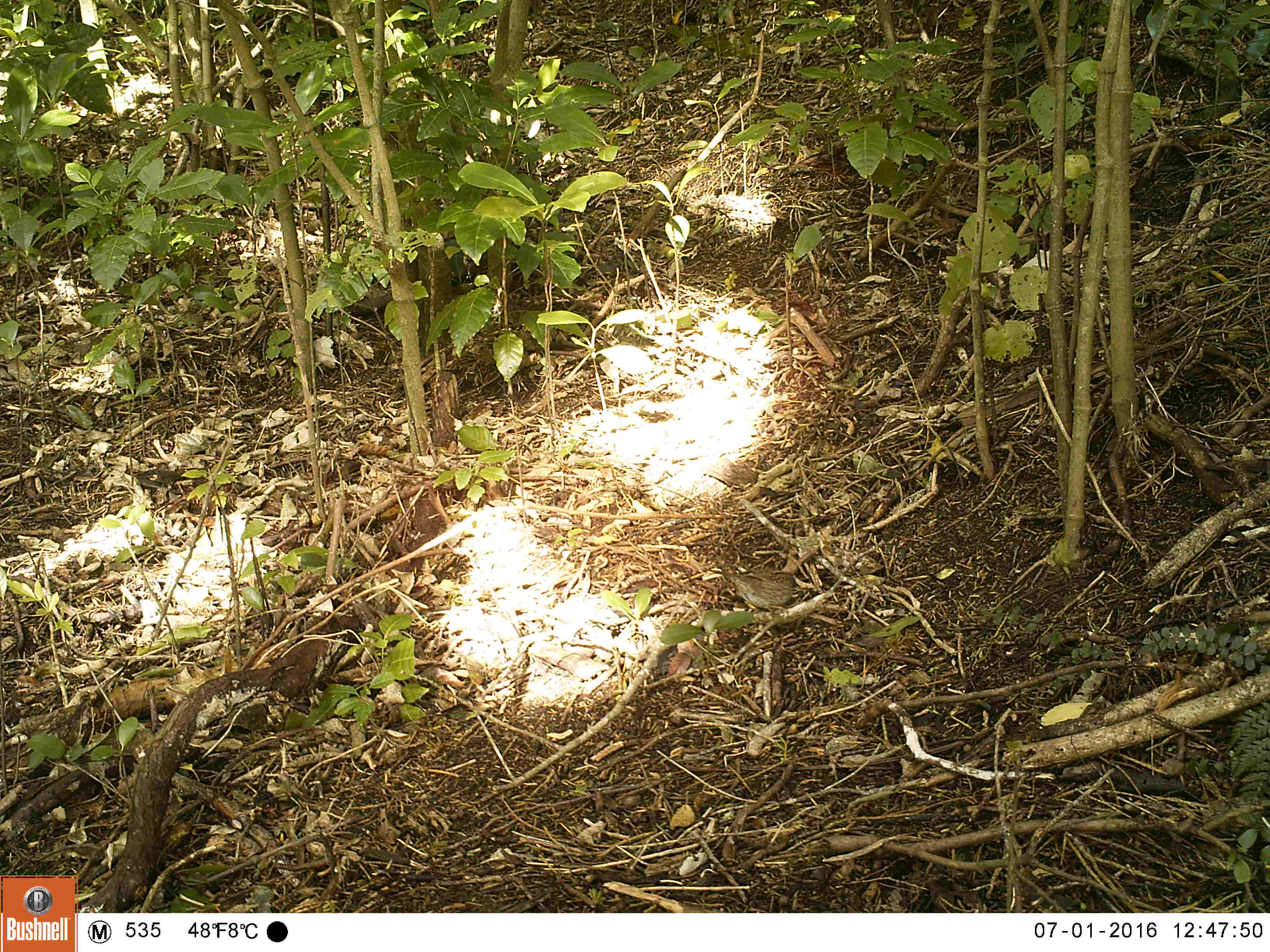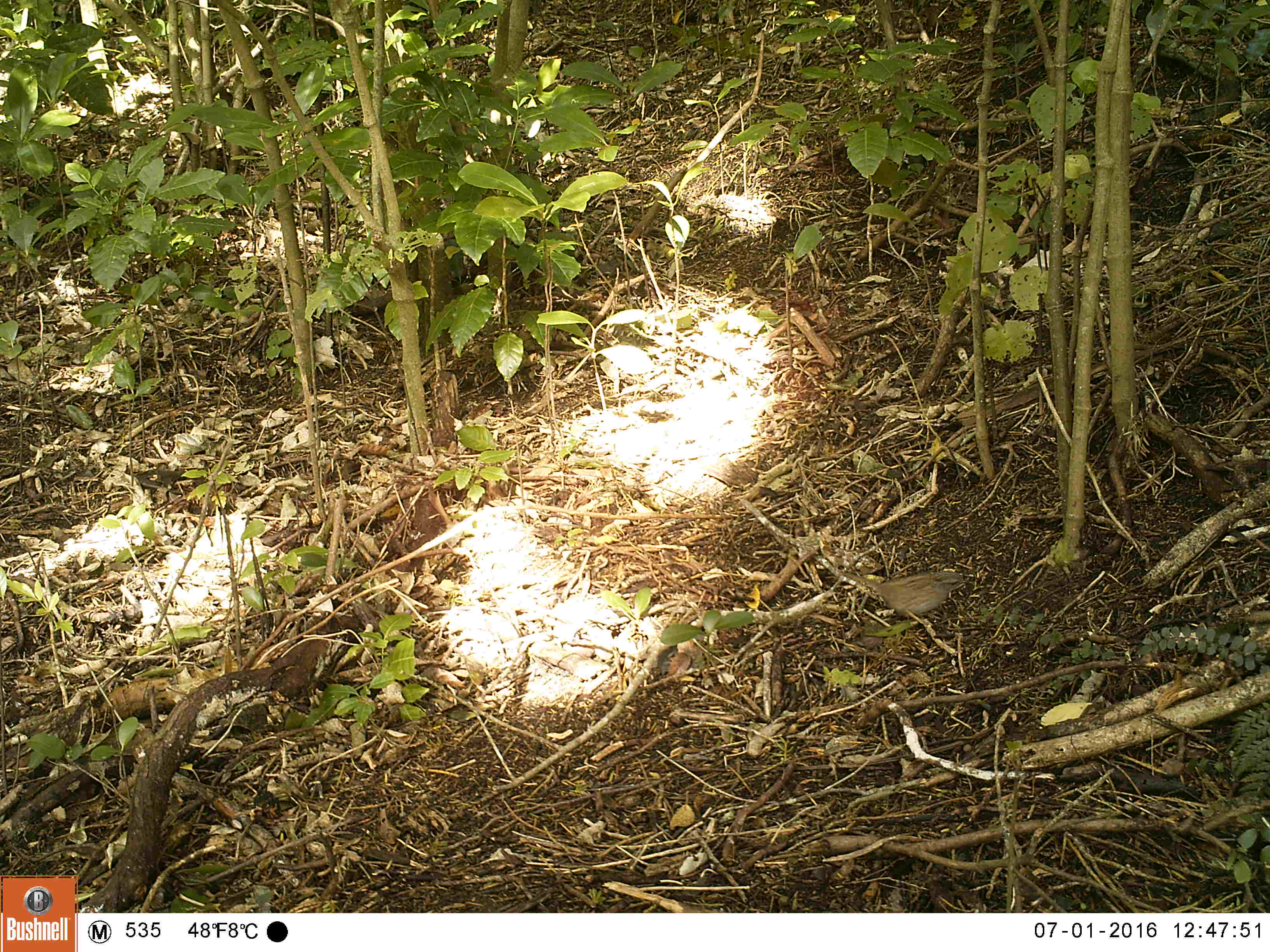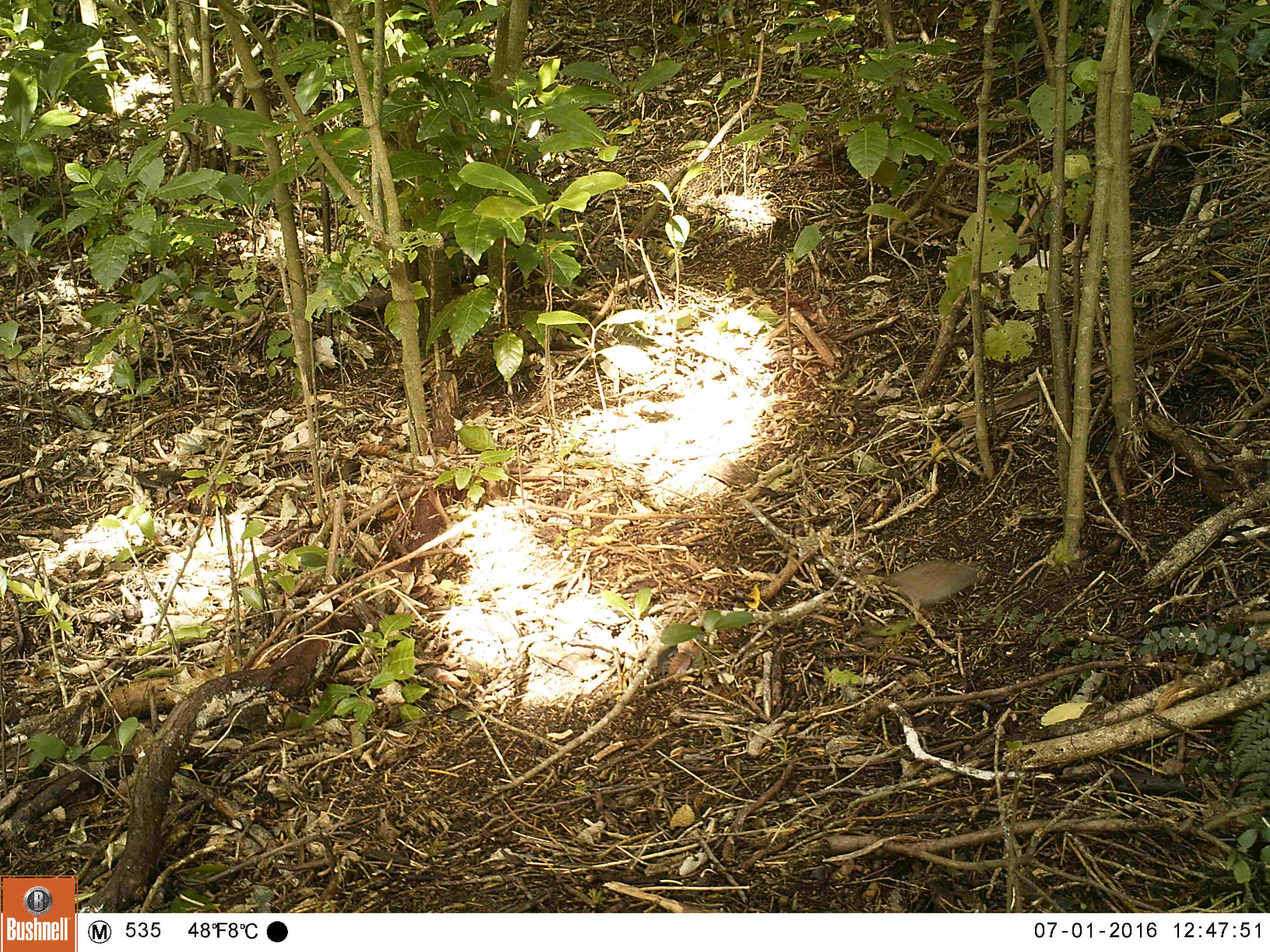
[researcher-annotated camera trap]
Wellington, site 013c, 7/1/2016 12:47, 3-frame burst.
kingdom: Animalia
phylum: Chordata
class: Aves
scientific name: Aves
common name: bird